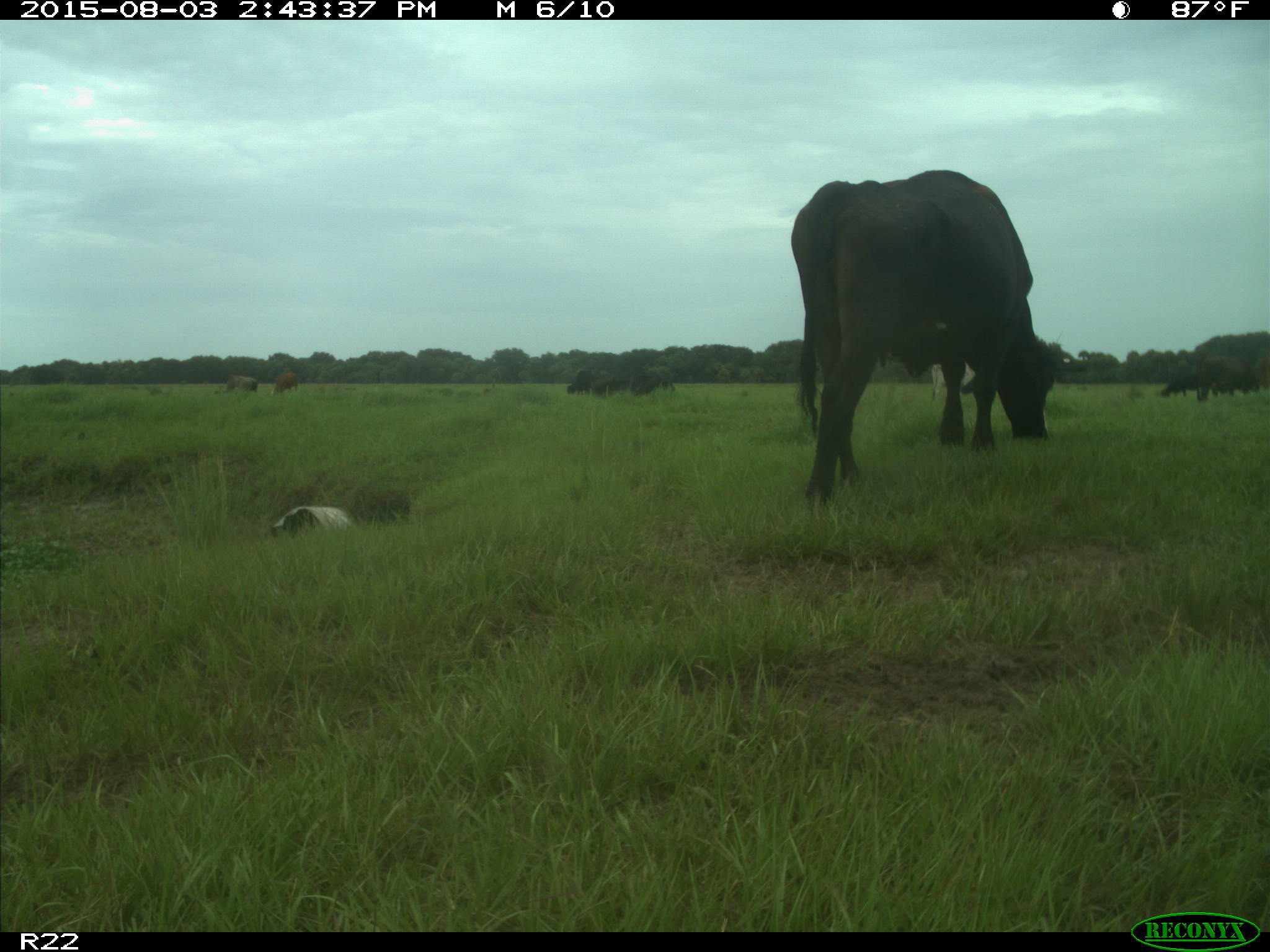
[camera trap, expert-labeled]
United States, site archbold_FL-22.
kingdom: Animalia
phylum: Chordata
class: Mammalia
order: Artiodactyla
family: Bovidae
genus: Bos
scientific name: Bos taurus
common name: domestic cow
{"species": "Bos taurus (domestic cow)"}